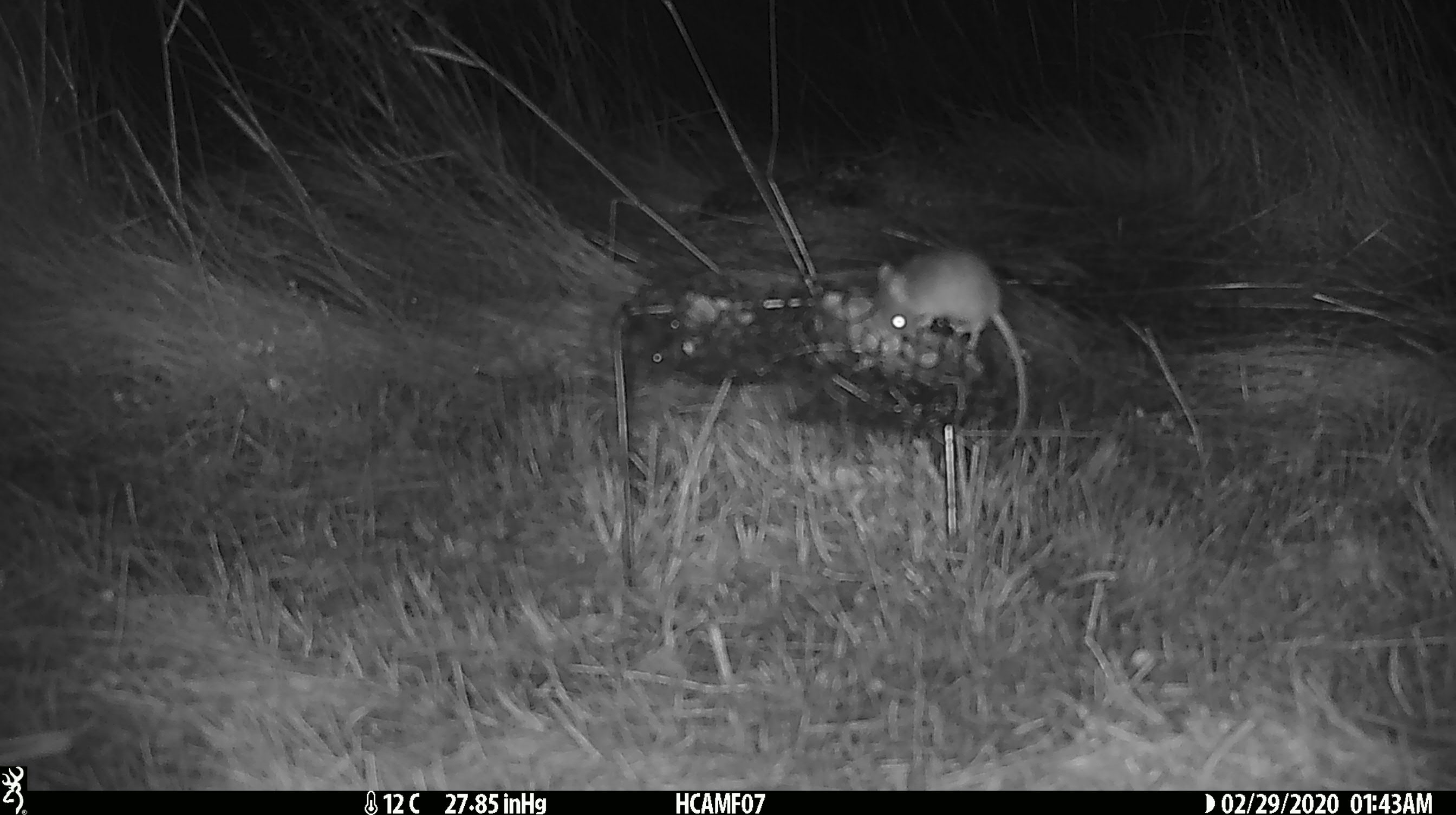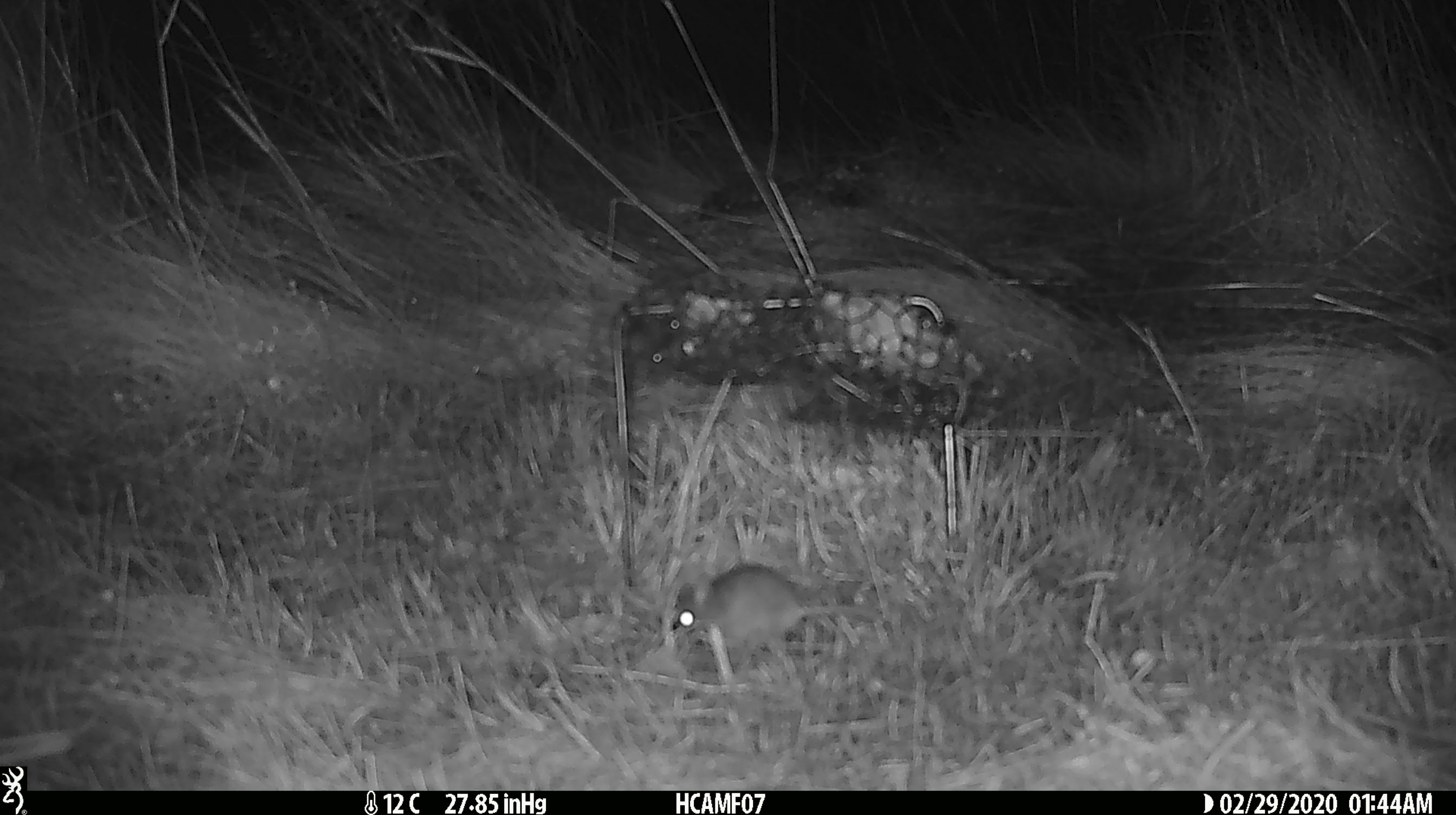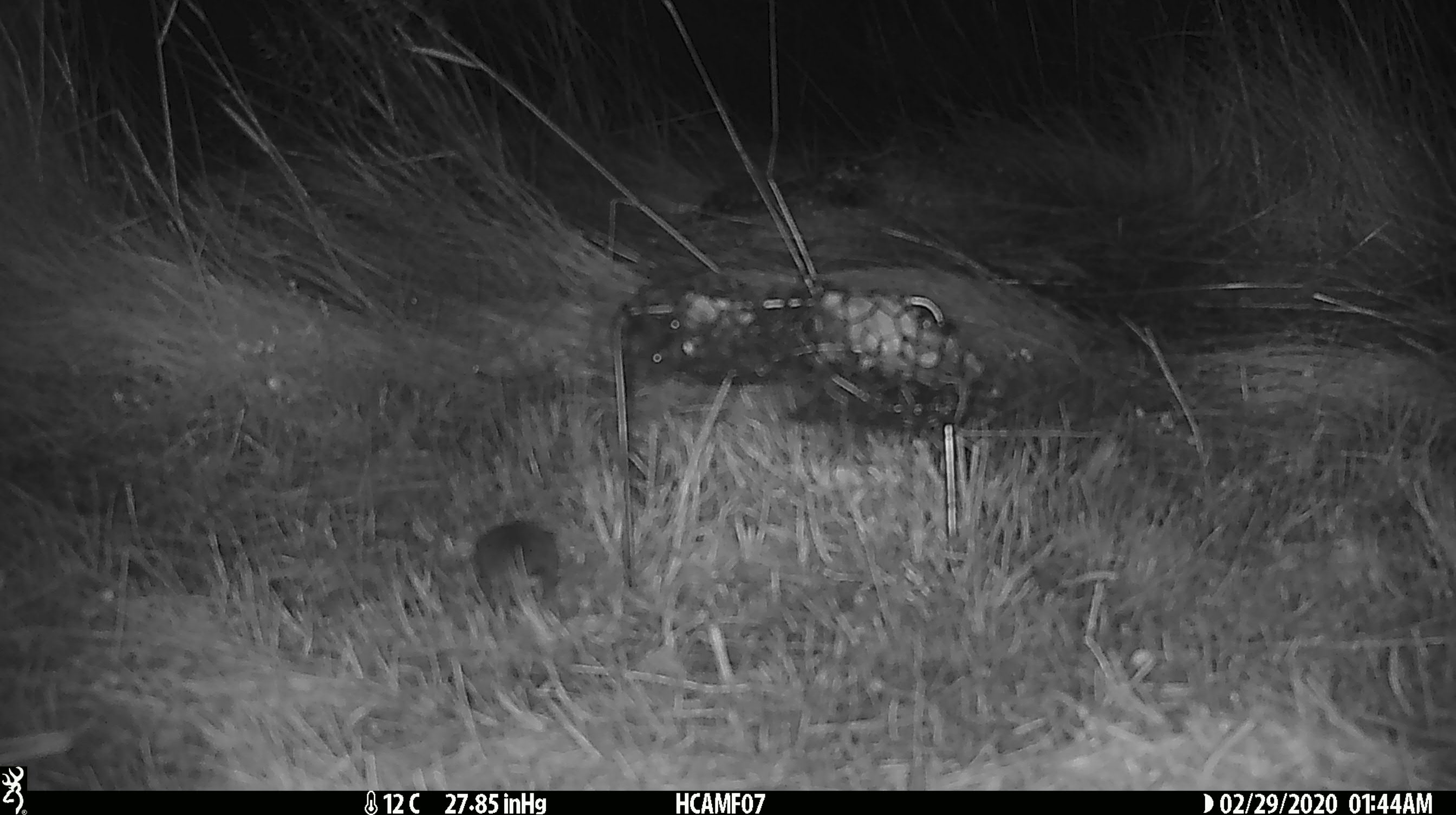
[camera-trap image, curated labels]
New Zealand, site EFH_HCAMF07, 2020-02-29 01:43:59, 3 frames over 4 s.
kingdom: Animalia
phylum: Chordata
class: Mammalia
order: Rodentia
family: Muridae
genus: Mus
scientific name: Mus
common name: mouse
Mouse (Mus).